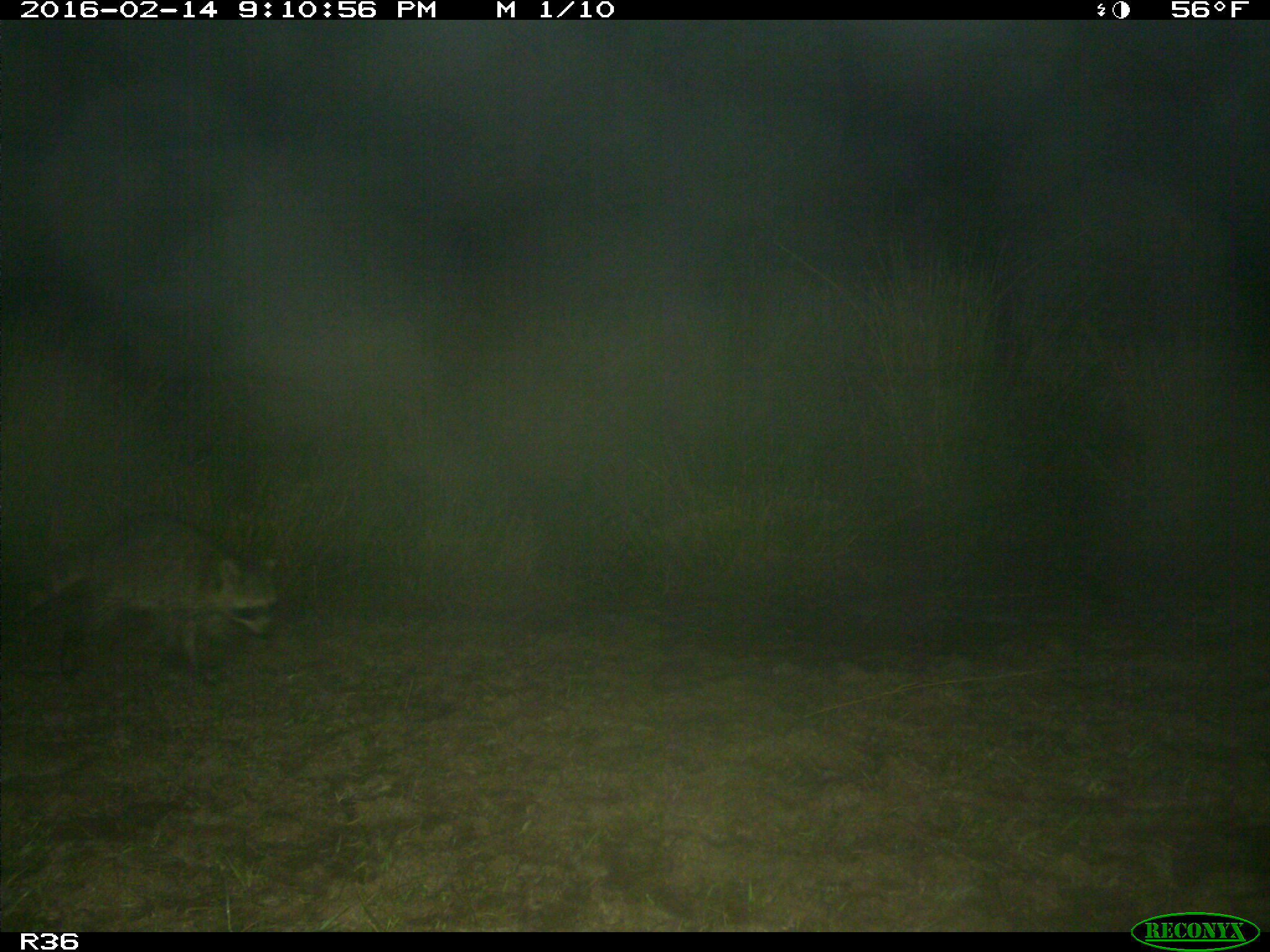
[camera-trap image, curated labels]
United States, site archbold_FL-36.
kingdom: Animalia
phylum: Chordata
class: Mammalia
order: Carnivora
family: Procyonidae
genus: Procyon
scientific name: Procyon lotor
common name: common raccoon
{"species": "Procyon lotor (common raccoon)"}